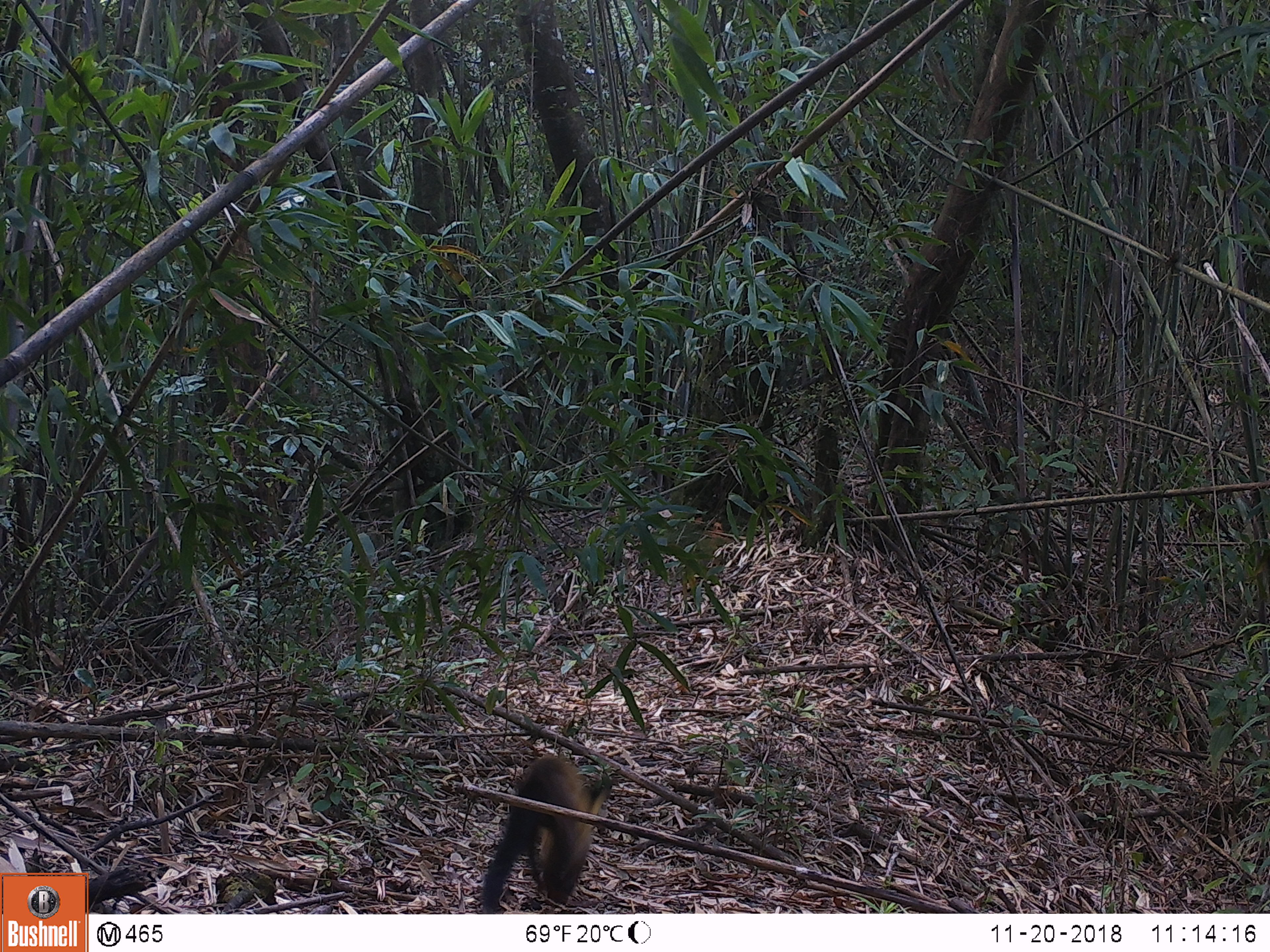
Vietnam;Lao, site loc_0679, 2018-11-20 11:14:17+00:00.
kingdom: Animalia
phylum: Chordata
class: Mammalia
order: Carnivora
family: Mustelidae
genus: Martes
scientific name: Martes flavigula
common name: yellow-throated marten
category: yellow throated marten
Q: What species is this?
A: Yellow throated marten (yellow-throated marten) (Martes flavigula).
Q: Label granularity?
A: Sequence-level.